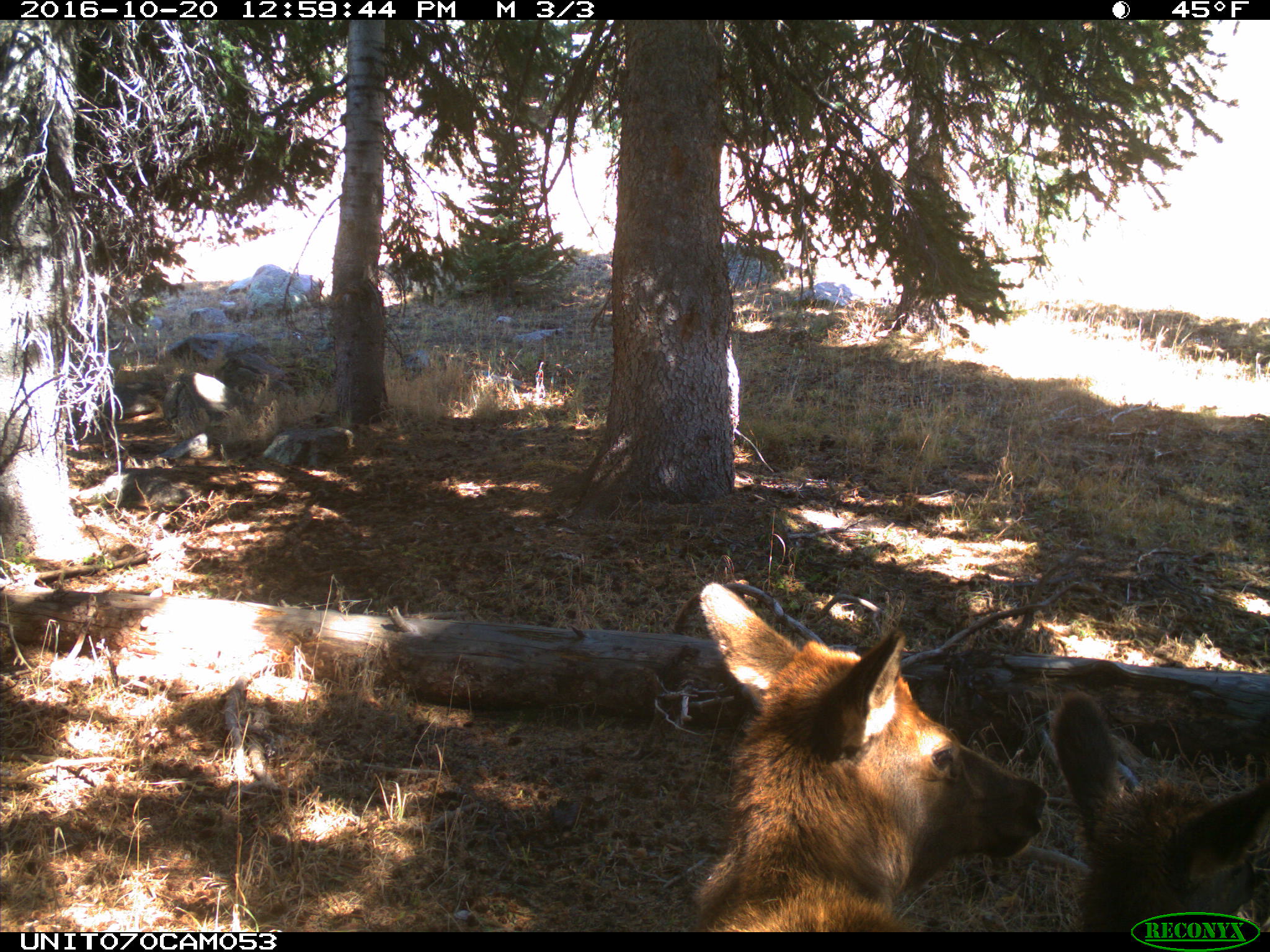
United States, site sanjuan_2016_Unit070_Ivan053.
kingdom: Animalia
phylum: Chordata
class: Mammalia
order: Artiodactyla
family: Cervidae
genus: Cervus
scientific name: Cervus elaphus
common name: red deer